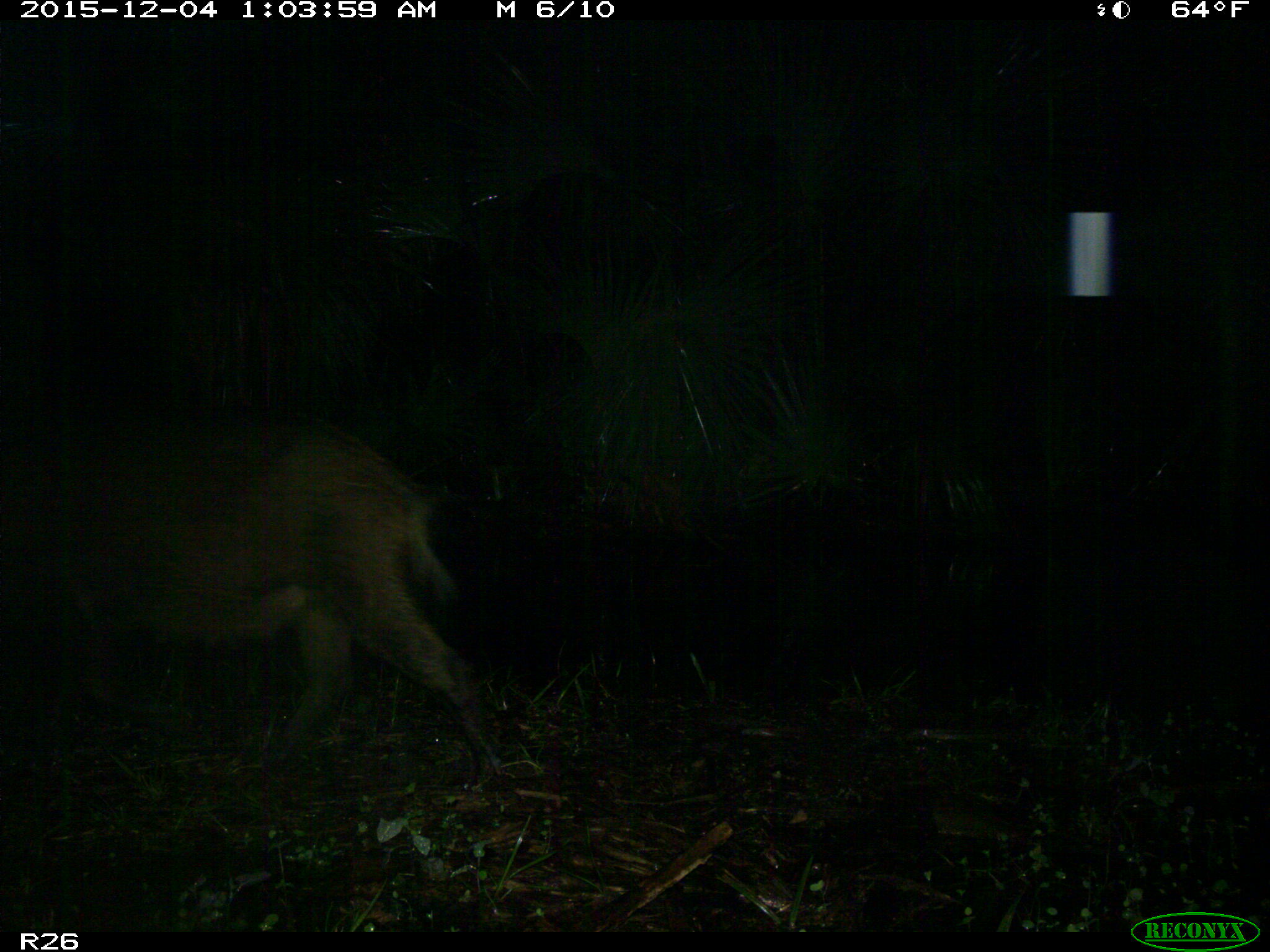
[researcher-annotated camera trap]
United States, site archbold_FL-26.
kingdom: Animalia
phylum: Chordata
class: Mammalia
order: Artiodactyla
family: Suidae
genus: Sus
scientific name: Sus scrofa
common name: wild boar